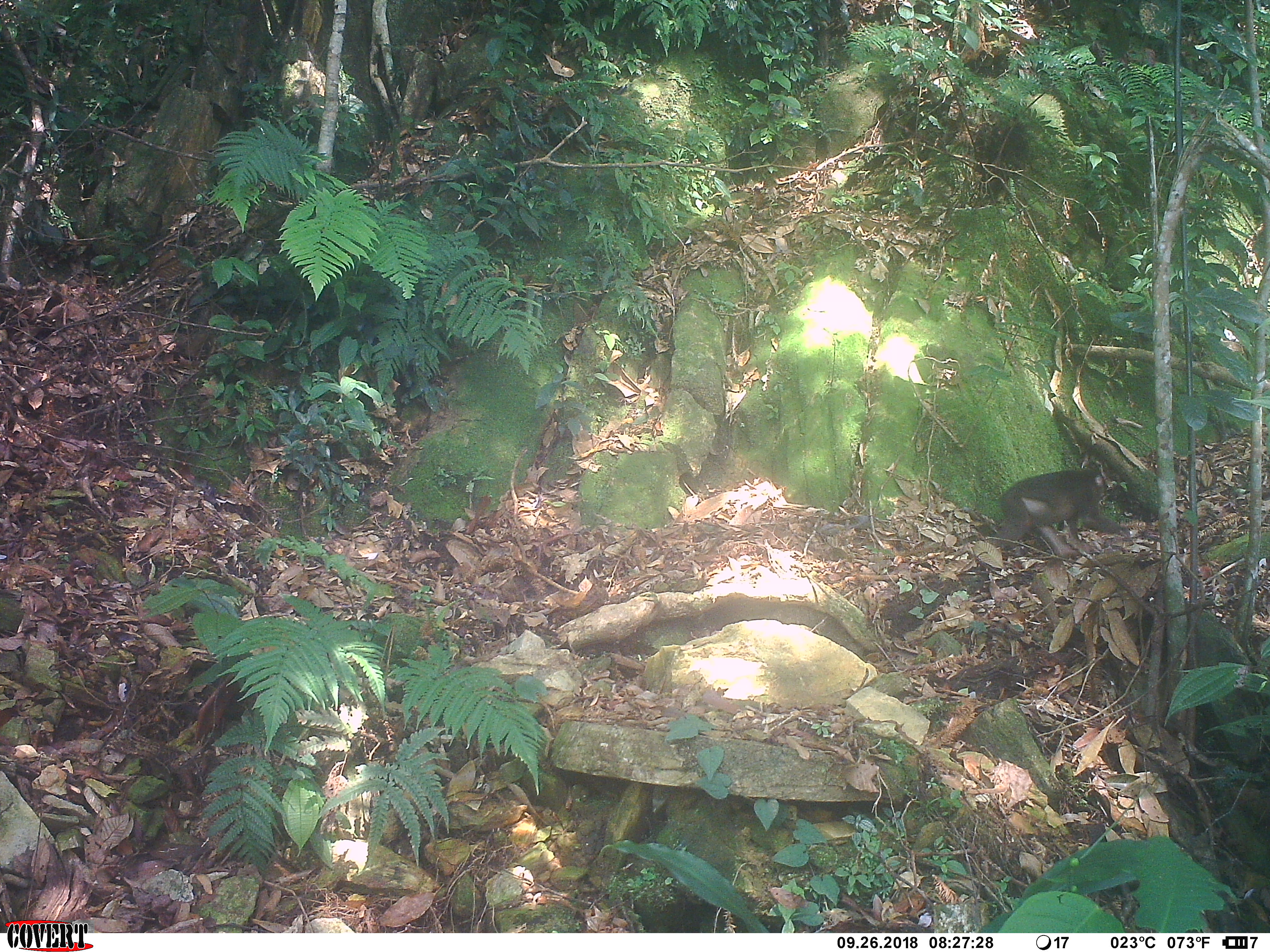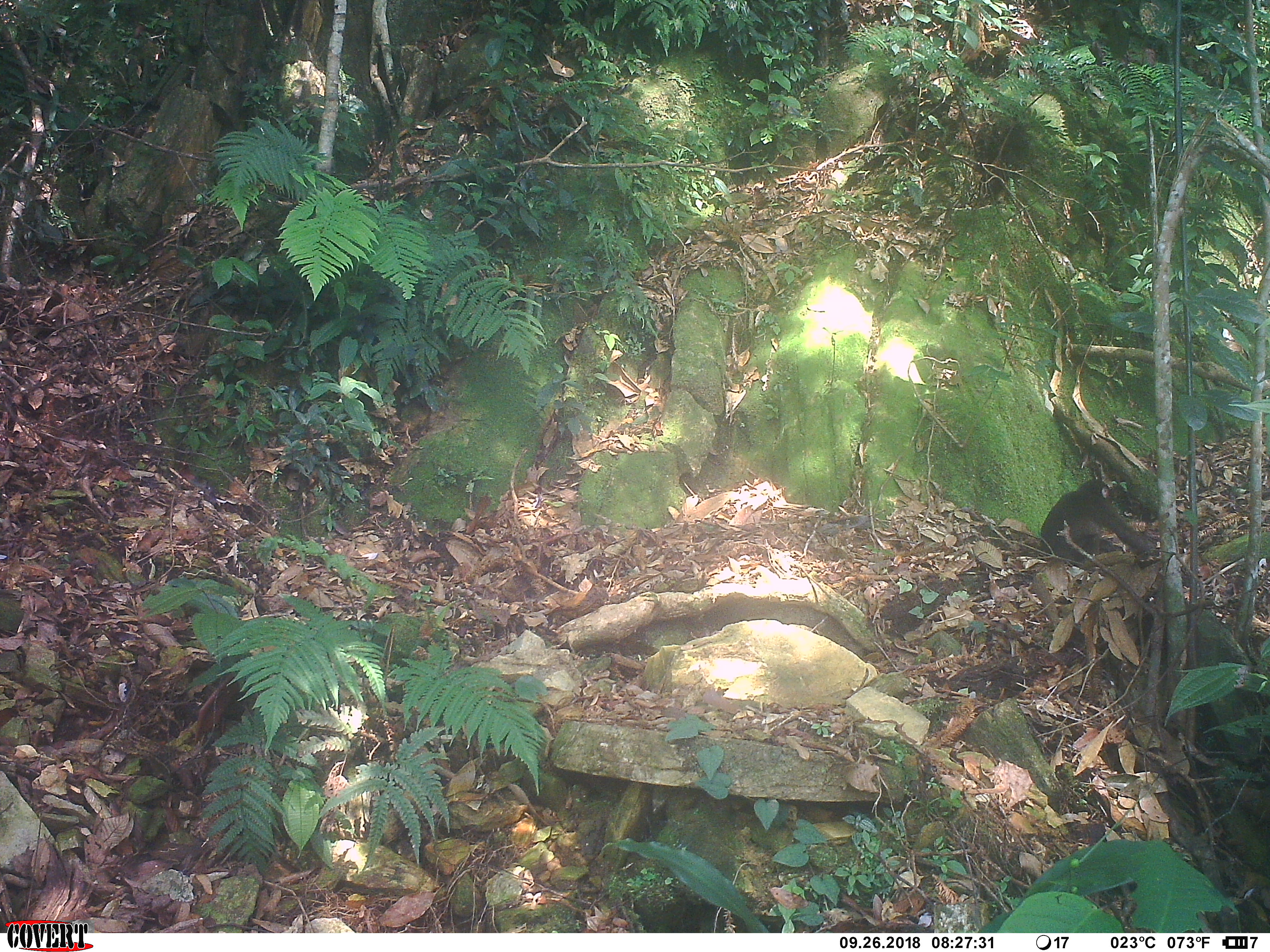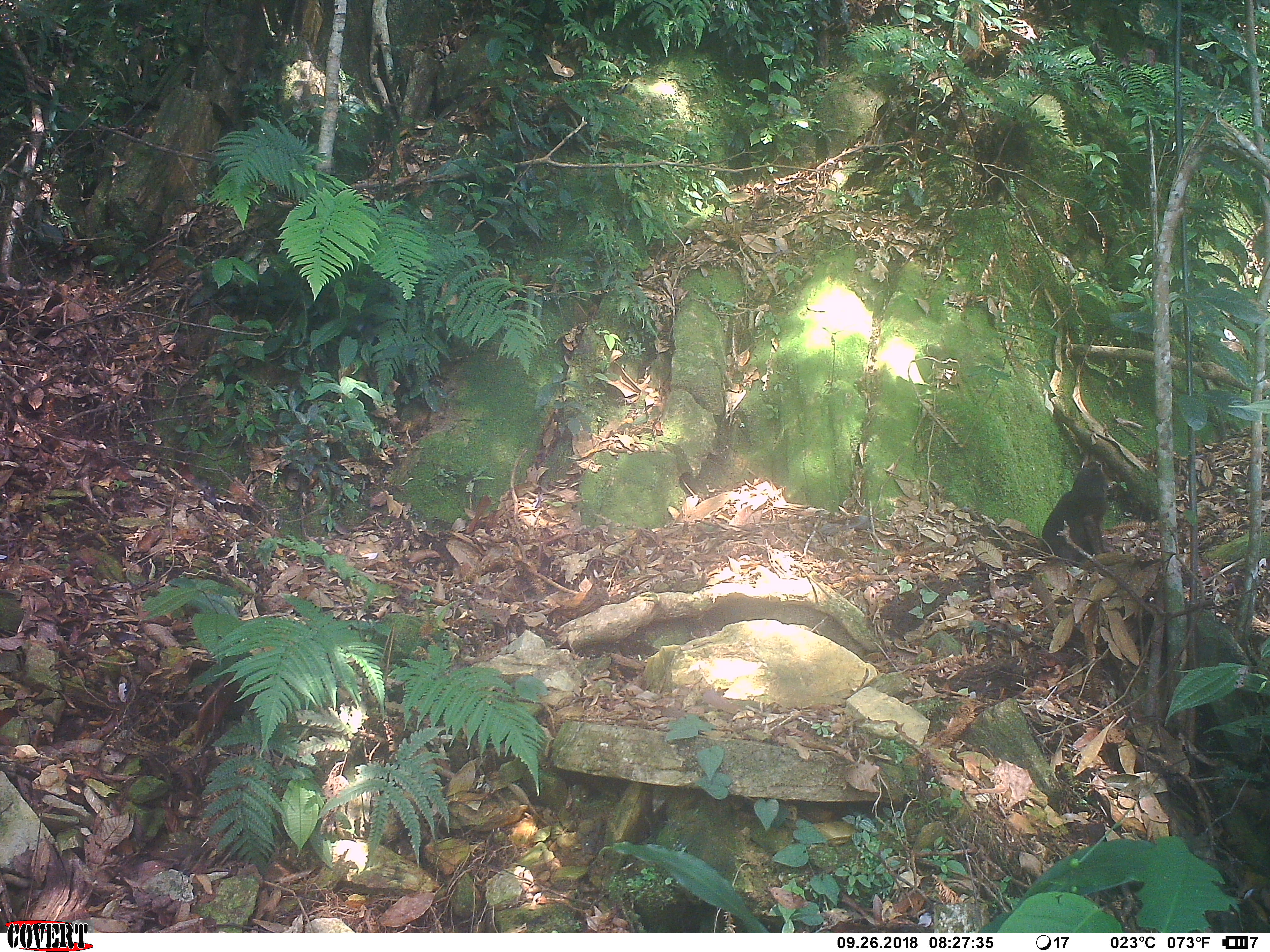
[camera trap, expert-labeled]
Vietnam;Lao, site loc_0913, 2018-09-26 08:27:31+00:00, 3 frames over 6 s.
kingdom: Animalia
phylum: Chordata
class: Mammalia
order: Primates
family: Cercopithecidae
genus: Macaca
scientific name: Macaca arctoides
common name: stump-tailed macaque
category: stump tailed macaque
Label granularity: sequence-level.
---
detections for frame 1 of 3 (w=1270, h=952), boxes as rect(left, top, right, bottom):
stump tailed macaque: rect(986, 464, 1132, 559)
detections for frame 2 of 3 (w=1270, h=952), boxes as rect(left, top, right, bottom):
stump tailed macaque: rect(1038, 476, 1163, 565)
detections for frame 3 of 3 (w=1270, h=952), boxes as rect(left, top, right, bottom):
stump tailed macaque: rect(1040, 459, 1118, 564)